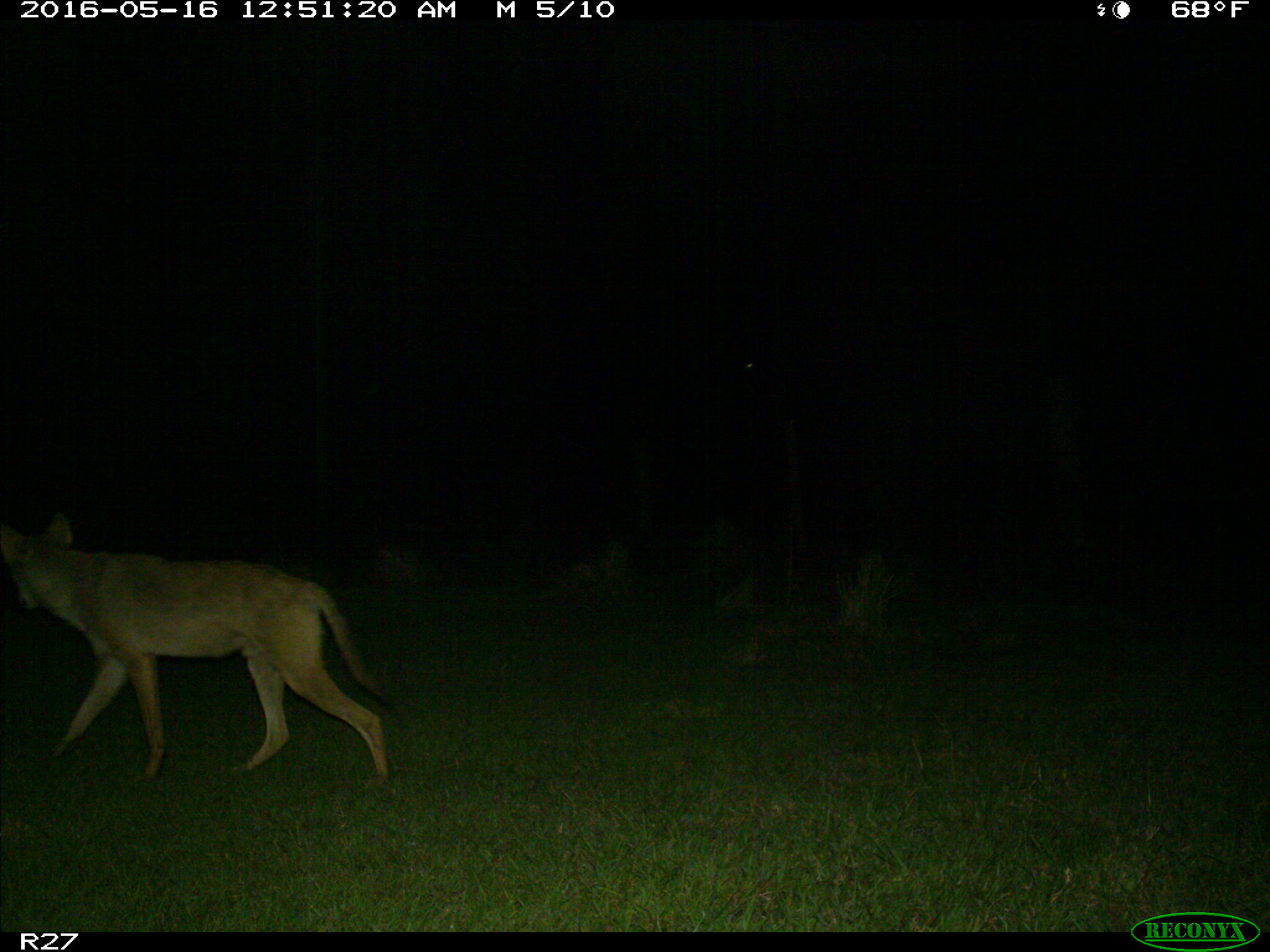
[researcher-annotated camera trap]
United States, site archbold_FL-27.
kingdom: Animalia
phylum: Chordata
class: Mammalia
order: Carnivora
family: Canidae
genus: Canis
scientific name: Canis latrans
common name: coyote